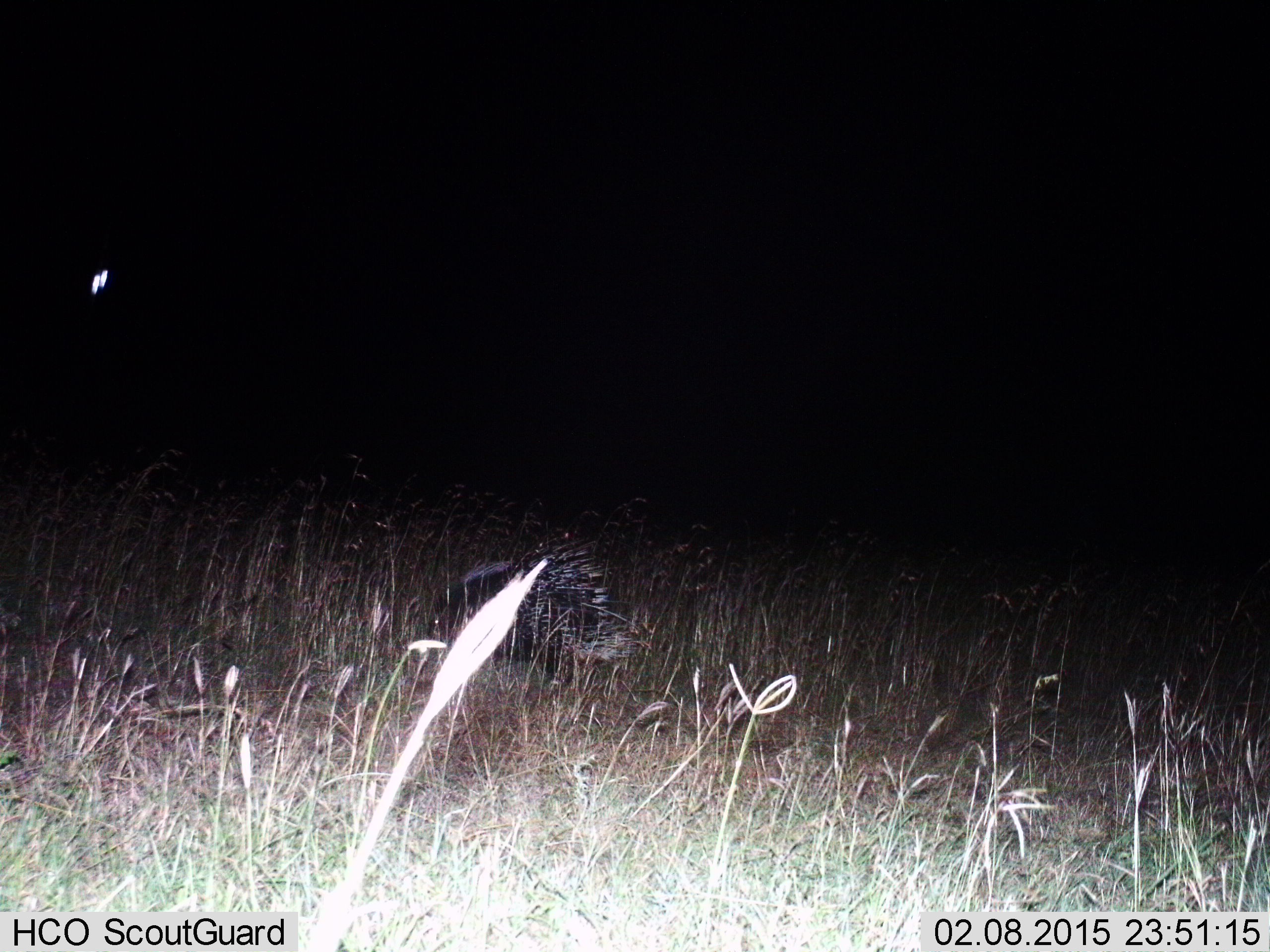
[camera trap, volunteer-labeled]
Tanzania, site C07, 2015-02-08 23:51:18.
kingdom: Animalia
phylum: Chordata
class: Mammalia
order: Rodentia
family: Hystricidae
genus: Hystrix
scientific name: Hystrix cristata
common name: crested porcupine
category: porcupine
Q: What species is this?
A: Porcupine (crested porcupine) (Hystrix cristata).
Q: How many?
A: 1.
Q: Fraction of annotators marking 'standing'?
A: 20%.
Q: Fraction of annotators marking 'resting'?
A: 0%.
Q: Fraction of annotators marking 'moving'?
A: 80%.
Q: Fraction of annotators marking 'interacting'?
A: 0%.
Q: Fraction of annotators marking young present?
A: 0%.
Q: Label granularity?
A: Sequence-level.